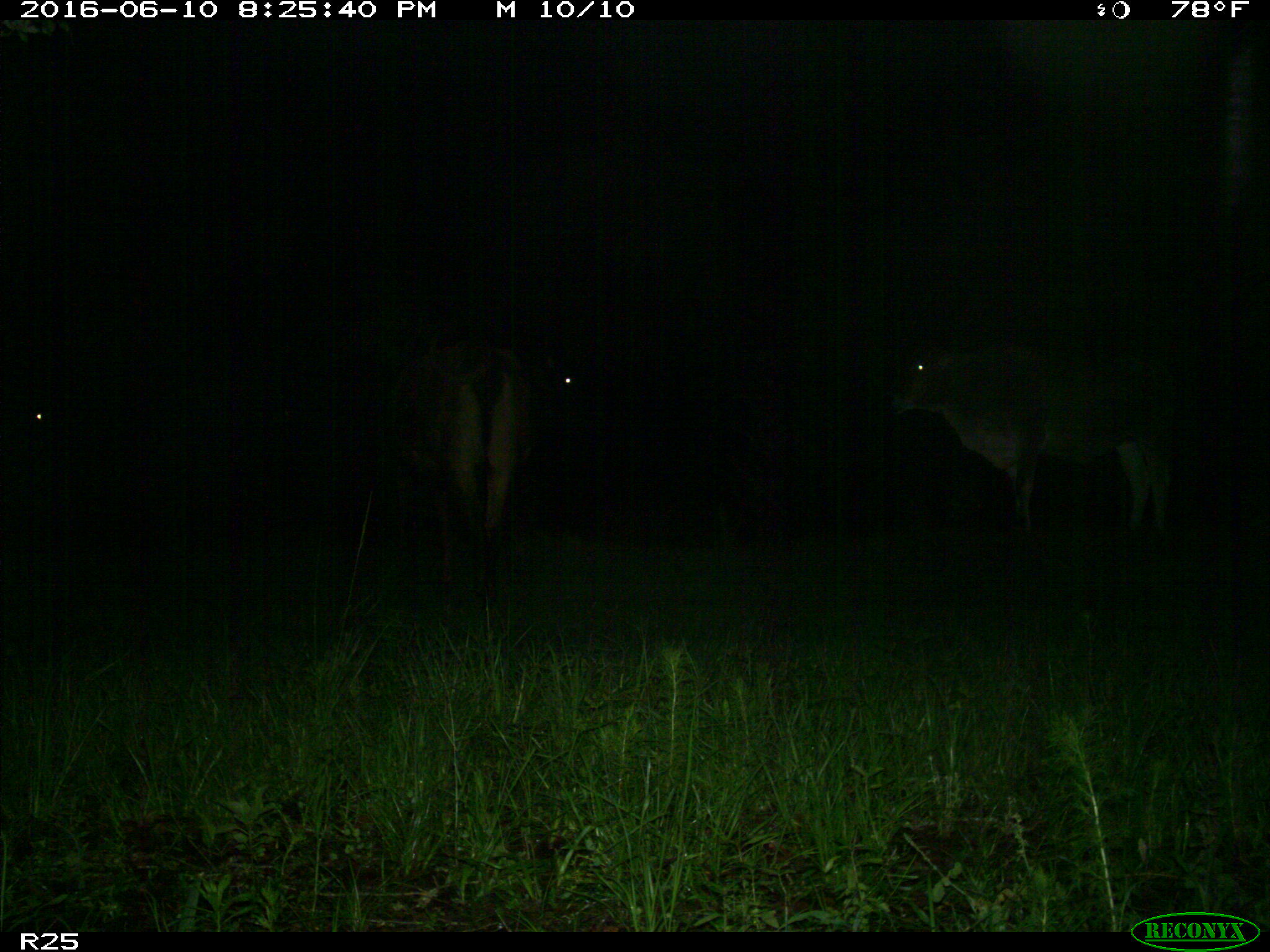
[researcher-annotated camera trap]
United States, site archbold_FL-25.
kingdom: Animalia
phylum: Chordata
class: Mammalia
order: Artiodactyla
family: Bovidae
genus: Bos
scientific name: Bos taurus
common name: domestic cow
Bos taurus (domestic cow).